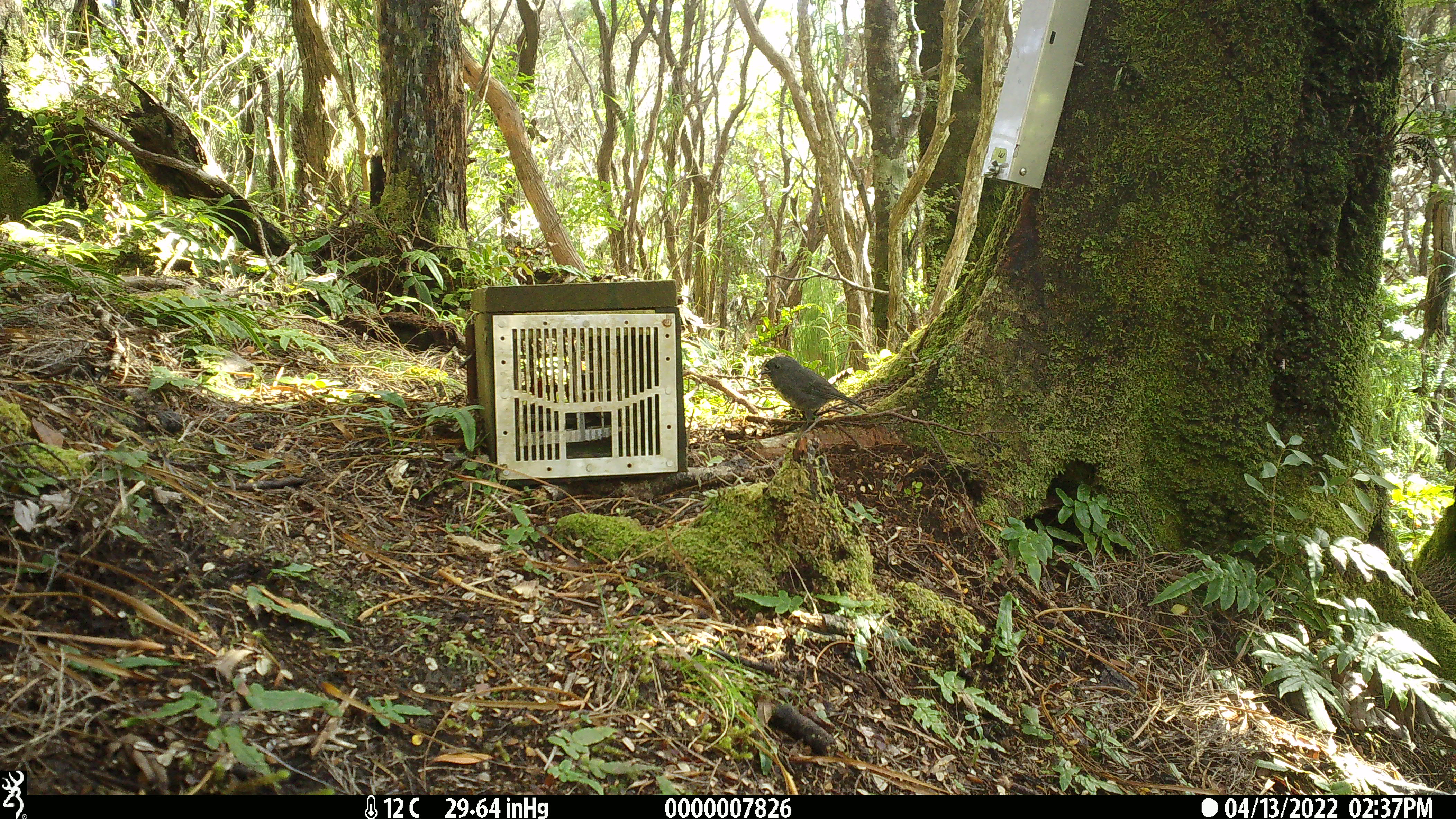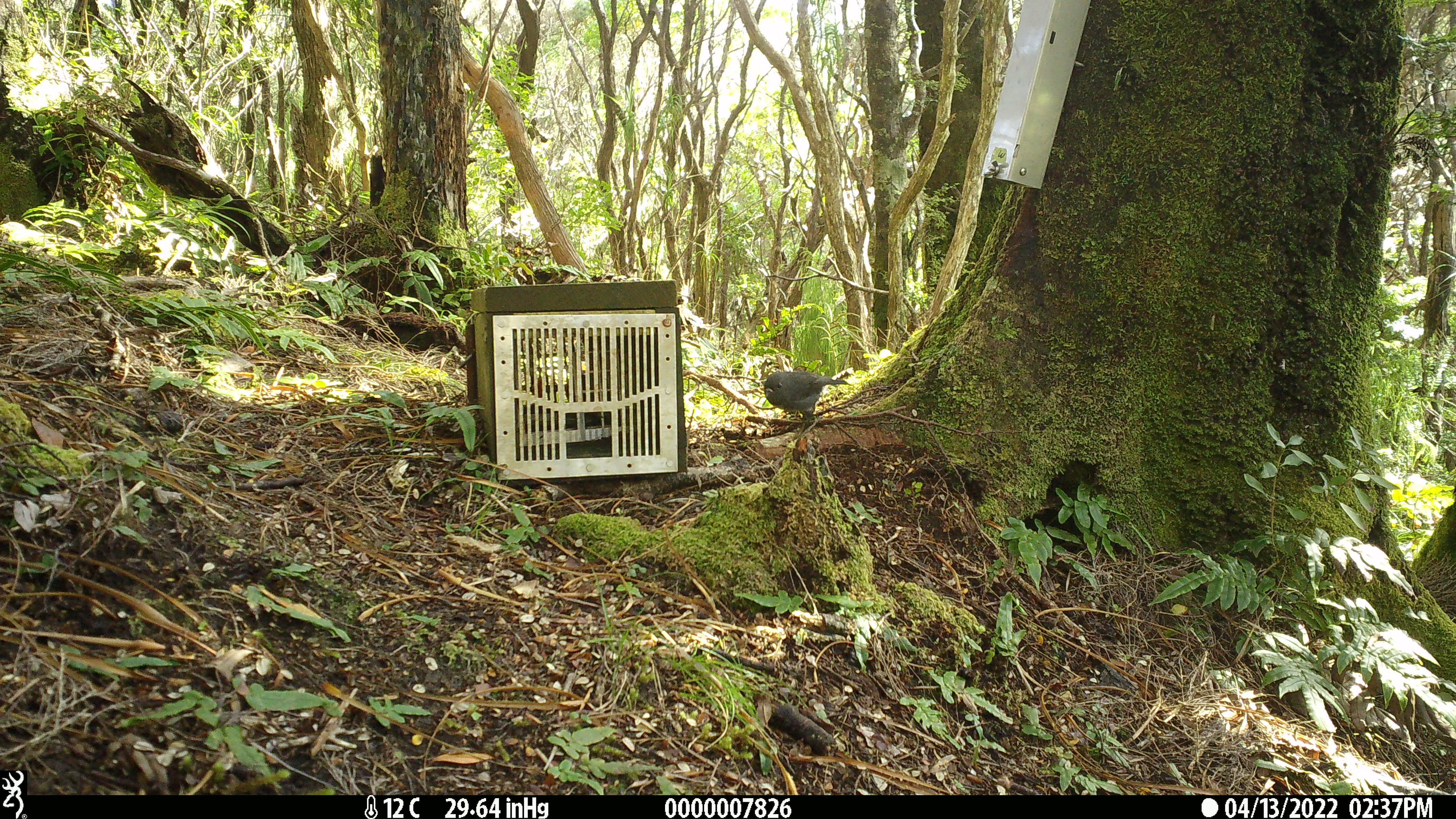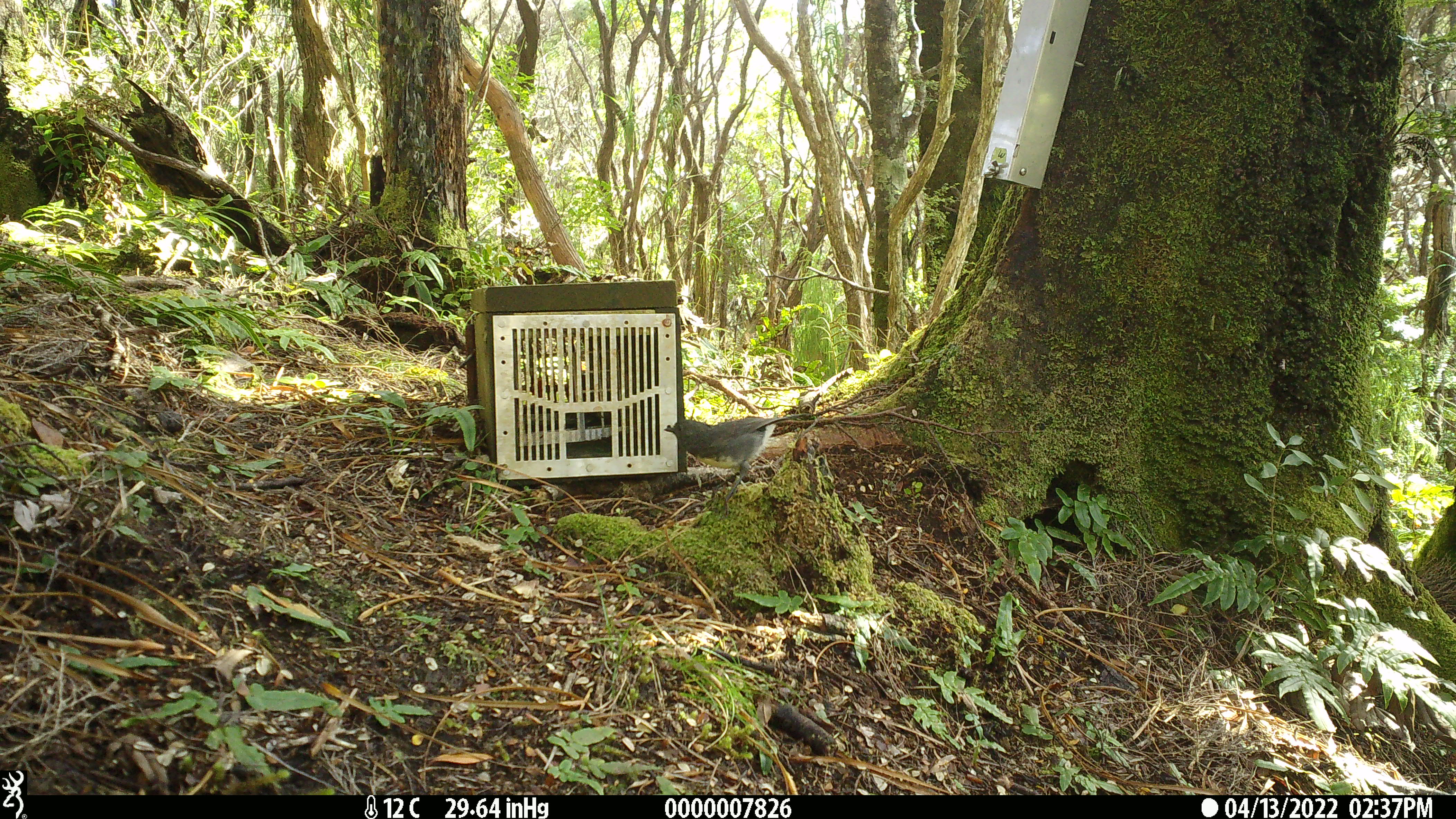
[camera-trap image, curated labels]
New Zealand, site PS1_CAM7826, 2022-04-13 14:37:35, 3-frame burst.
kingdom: Animalia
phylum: Chordata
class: Aves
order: Passeriformes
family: Petroicidae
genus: Petroica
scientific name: Petroica australis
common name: new zealand robin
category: robin